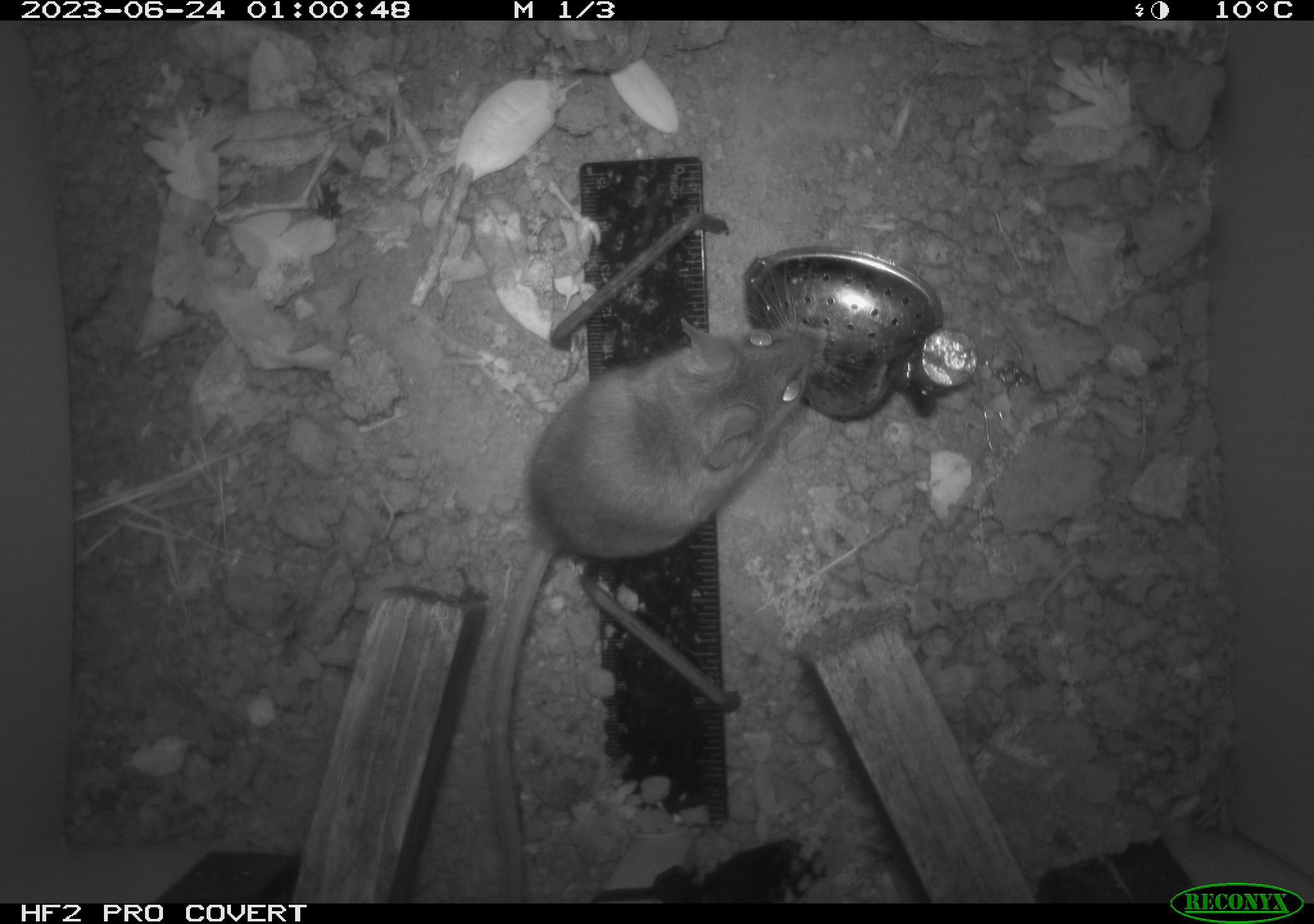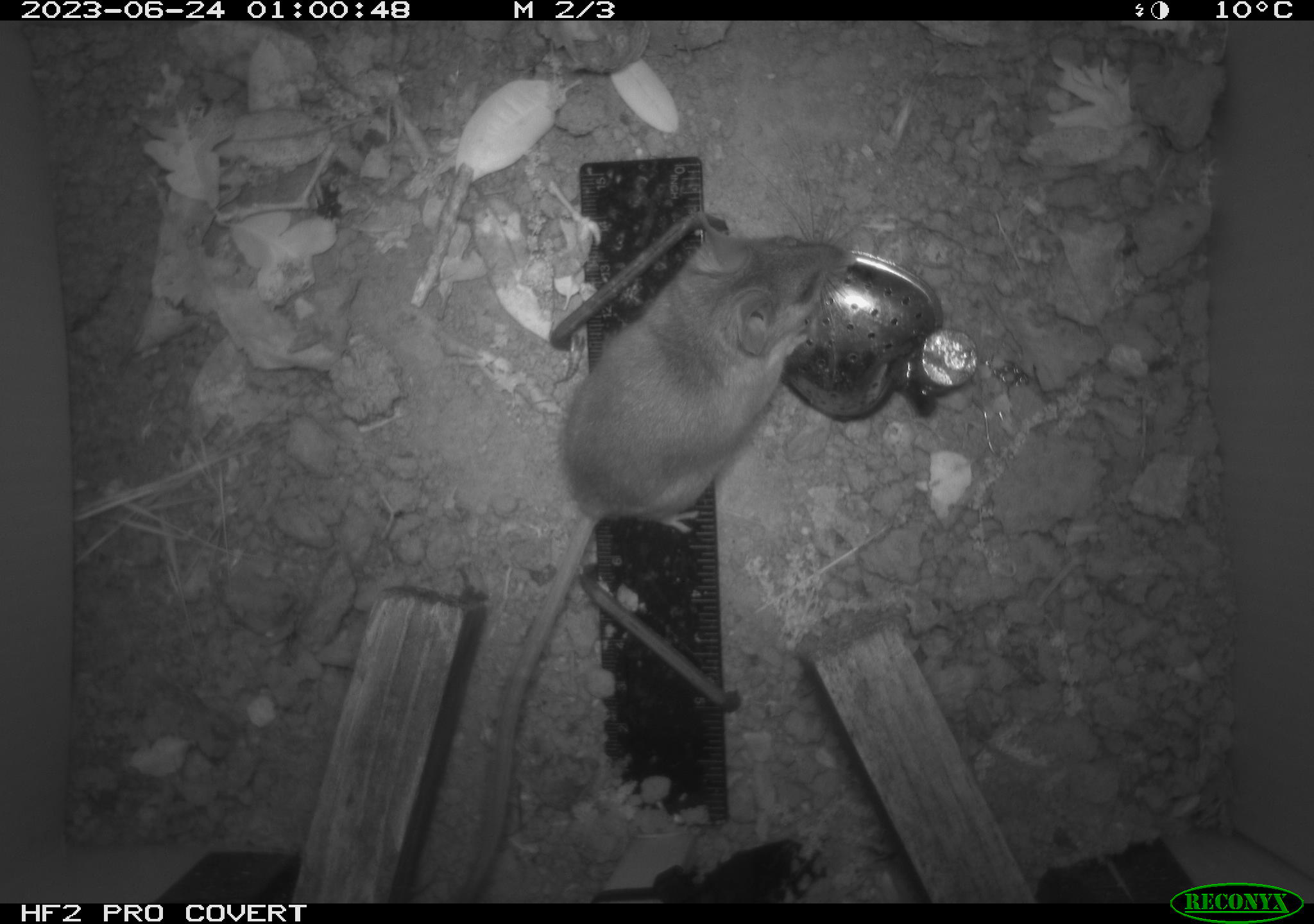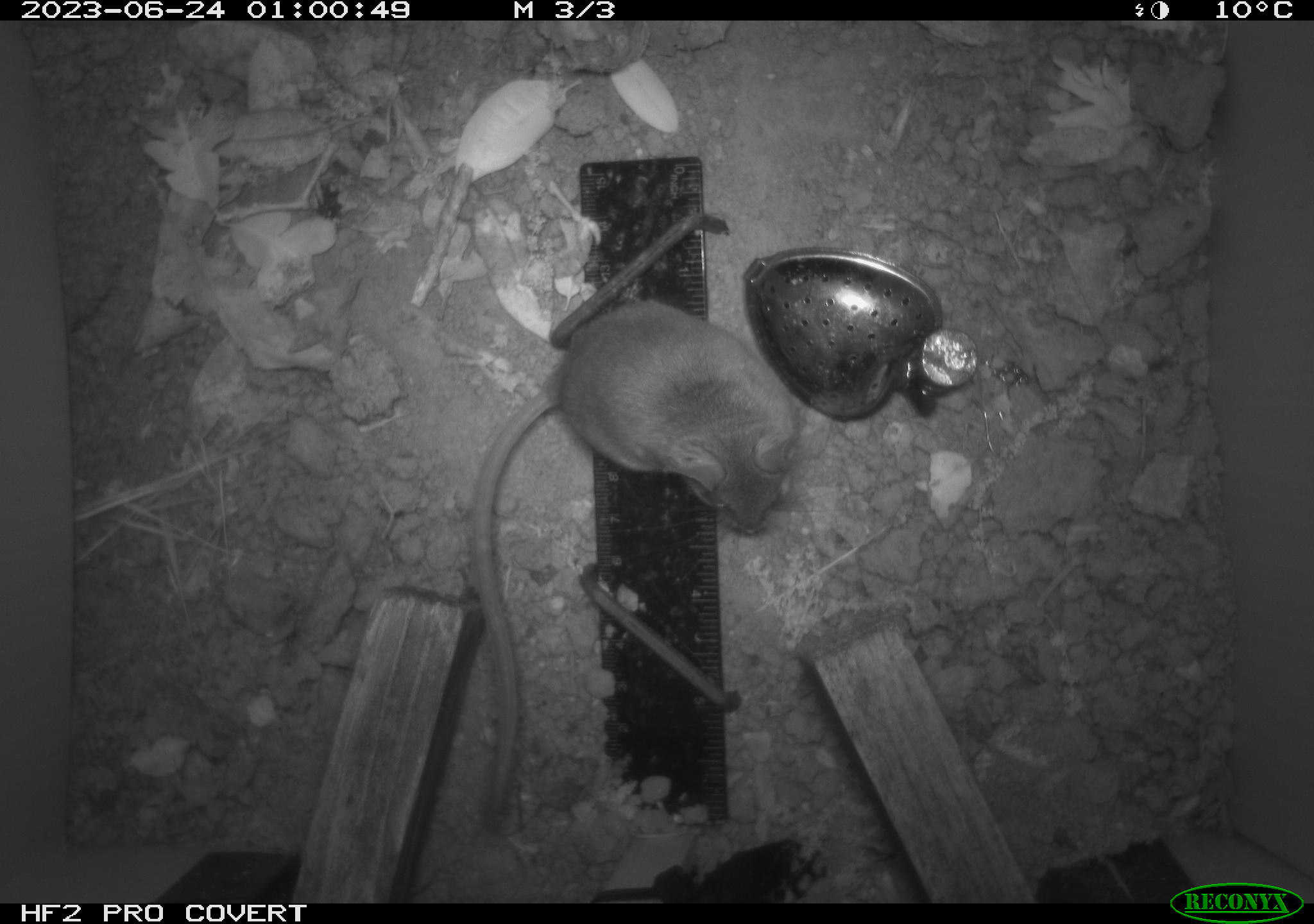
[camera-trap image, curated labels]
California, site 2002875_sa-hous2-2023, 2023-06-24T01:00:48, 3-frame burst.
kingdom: Animalia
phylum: Chordata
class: Mammalia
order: Rodentia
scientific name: Rodentia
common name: mouse species